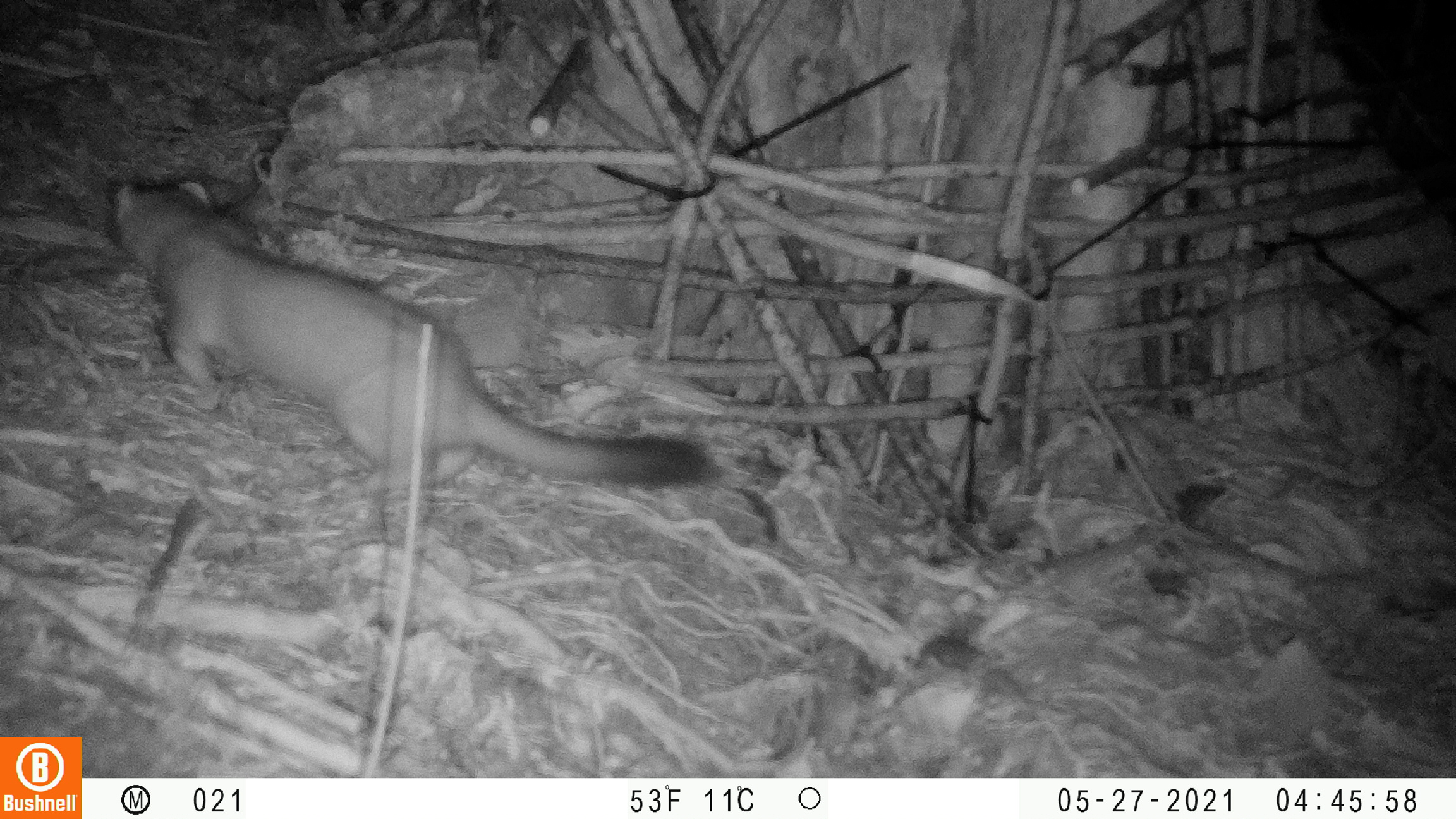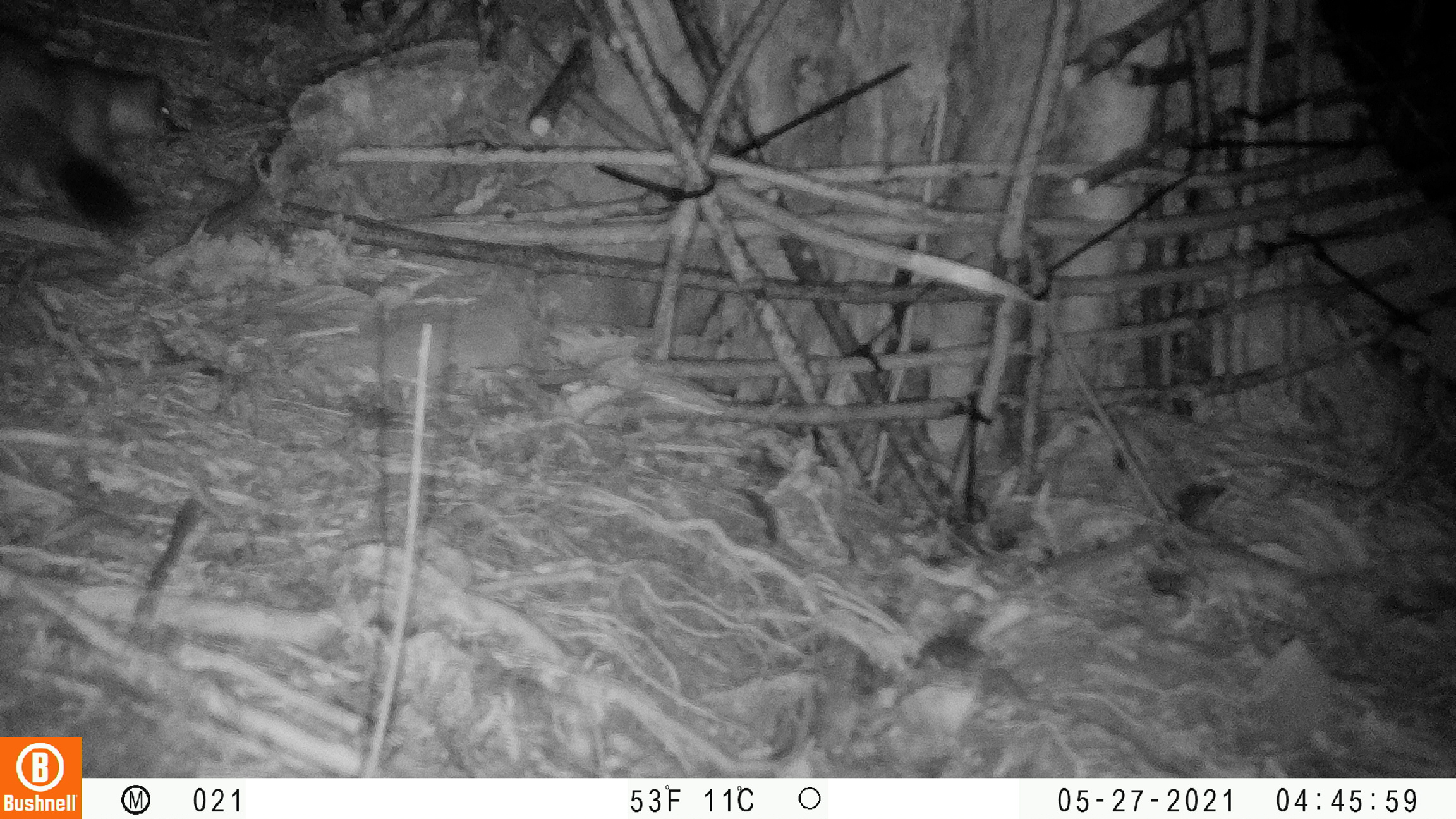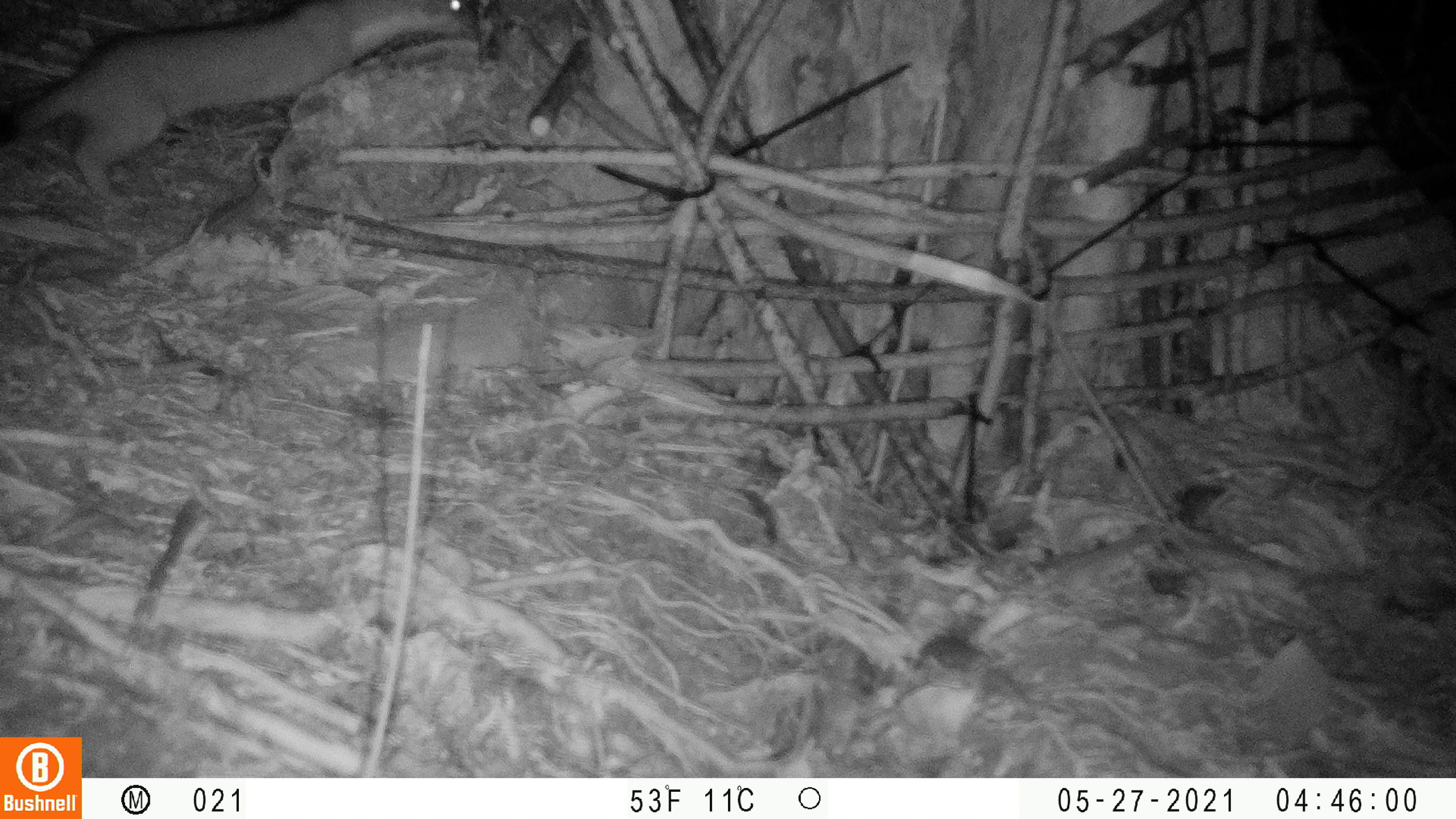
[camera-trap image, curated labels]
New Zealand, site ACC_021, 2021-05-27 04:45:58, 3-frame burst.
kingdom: Animalia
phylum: Chordata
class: Mammalia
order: Carnivora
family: Mustelidae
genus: Mustela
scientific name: Mustela erminea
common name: stoat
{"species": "stoat (Mustela erminea)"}